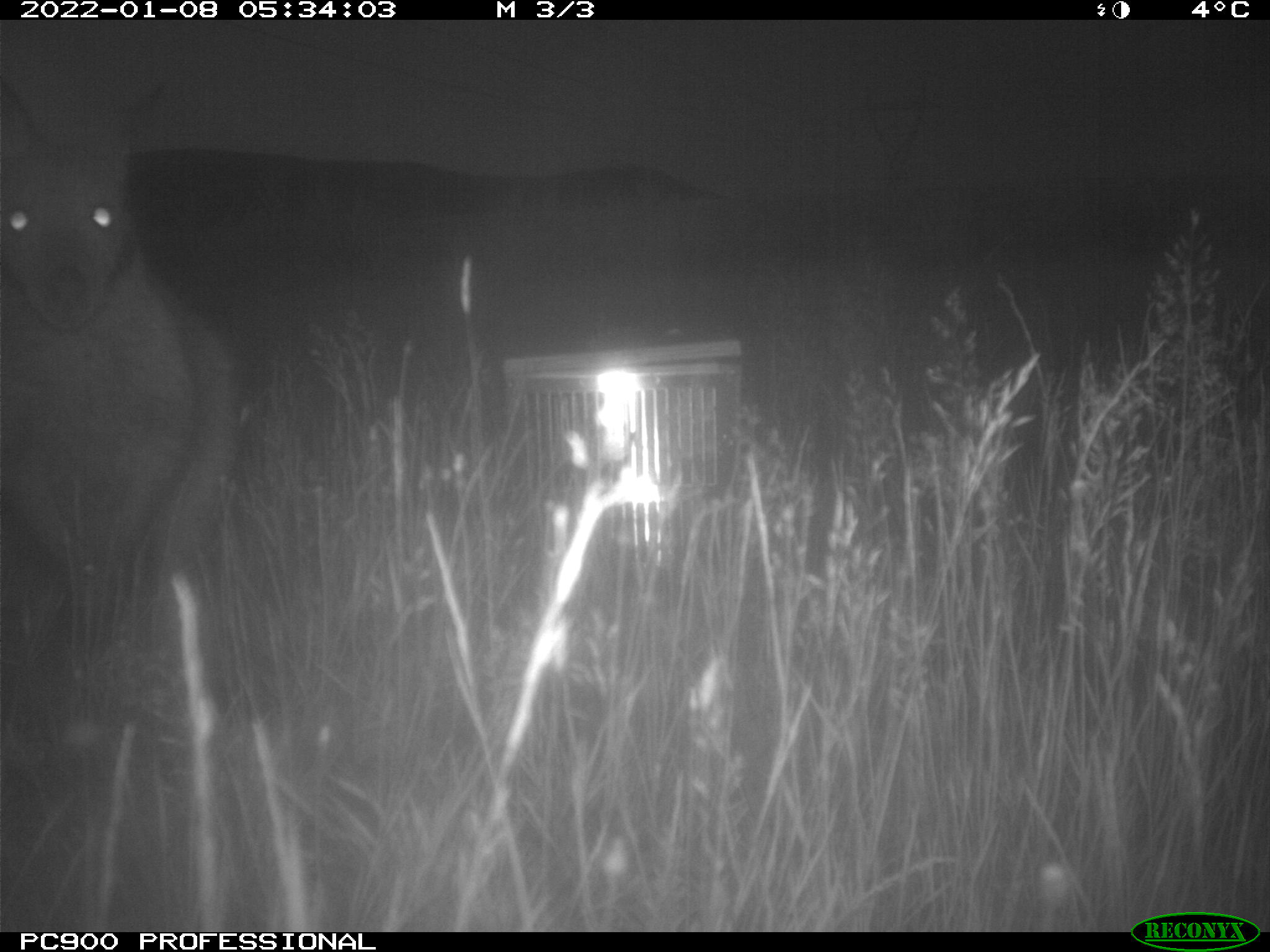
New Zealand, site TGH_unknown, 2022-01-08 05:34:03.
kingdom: Animalia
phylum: Chordata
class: Mammalia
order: Diprotodontia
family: Macropodidae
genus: Notamacropus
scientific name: Notamacropus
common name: wallaby